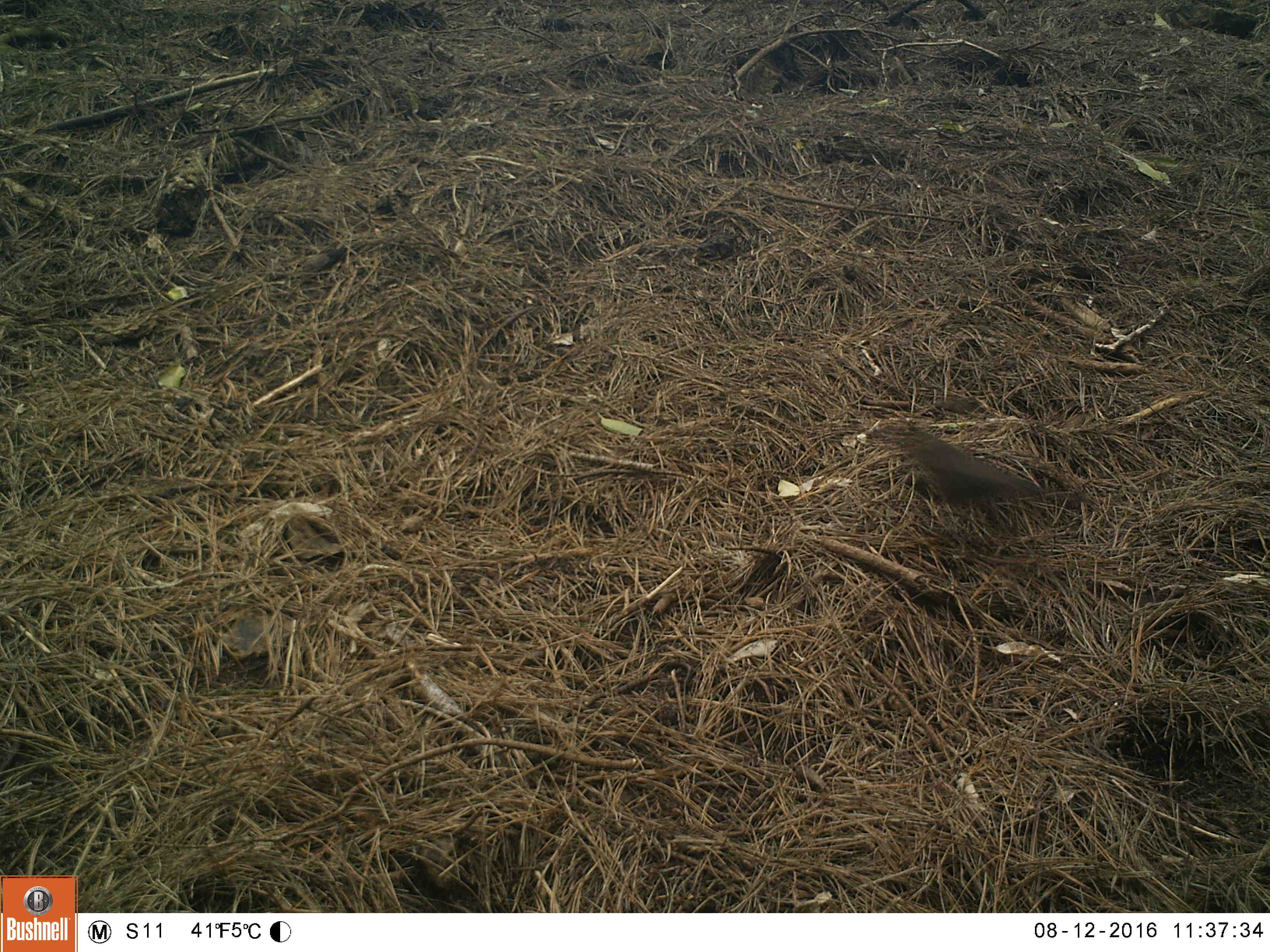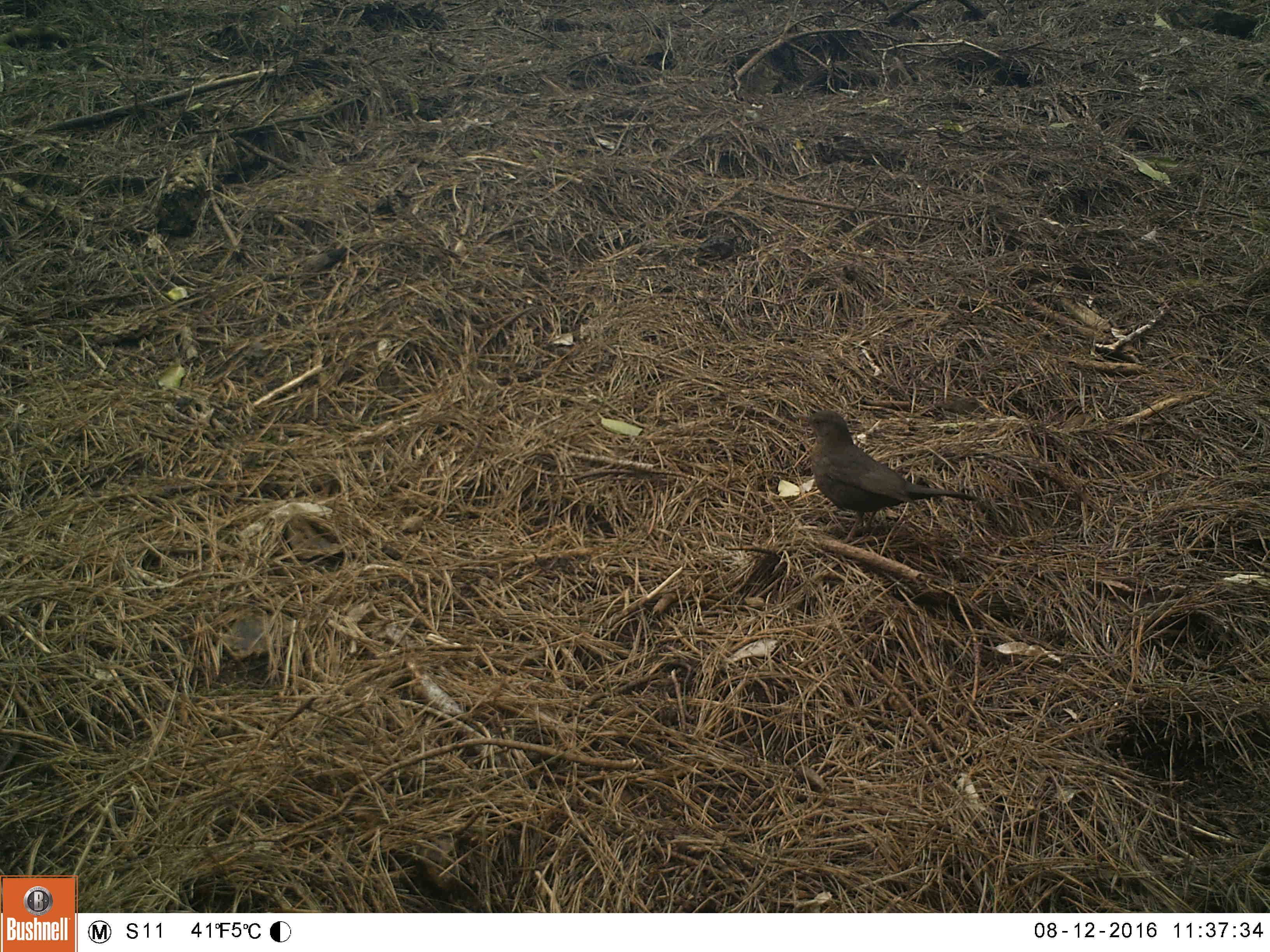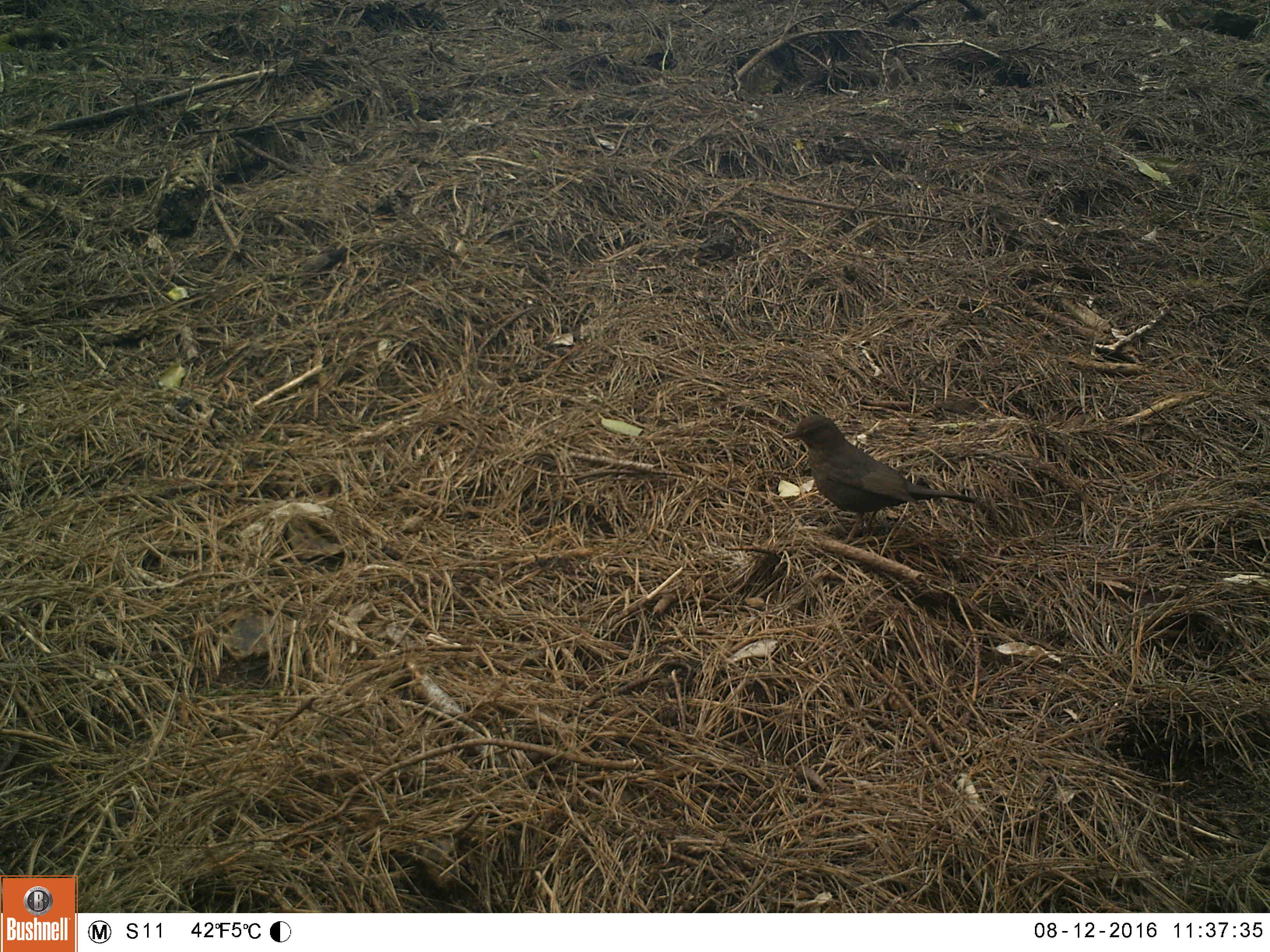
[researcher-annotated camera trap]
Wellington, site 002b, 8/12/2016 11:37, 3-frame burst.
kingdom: Animalia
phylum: Chordata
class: Aves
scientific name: Aves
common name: bird